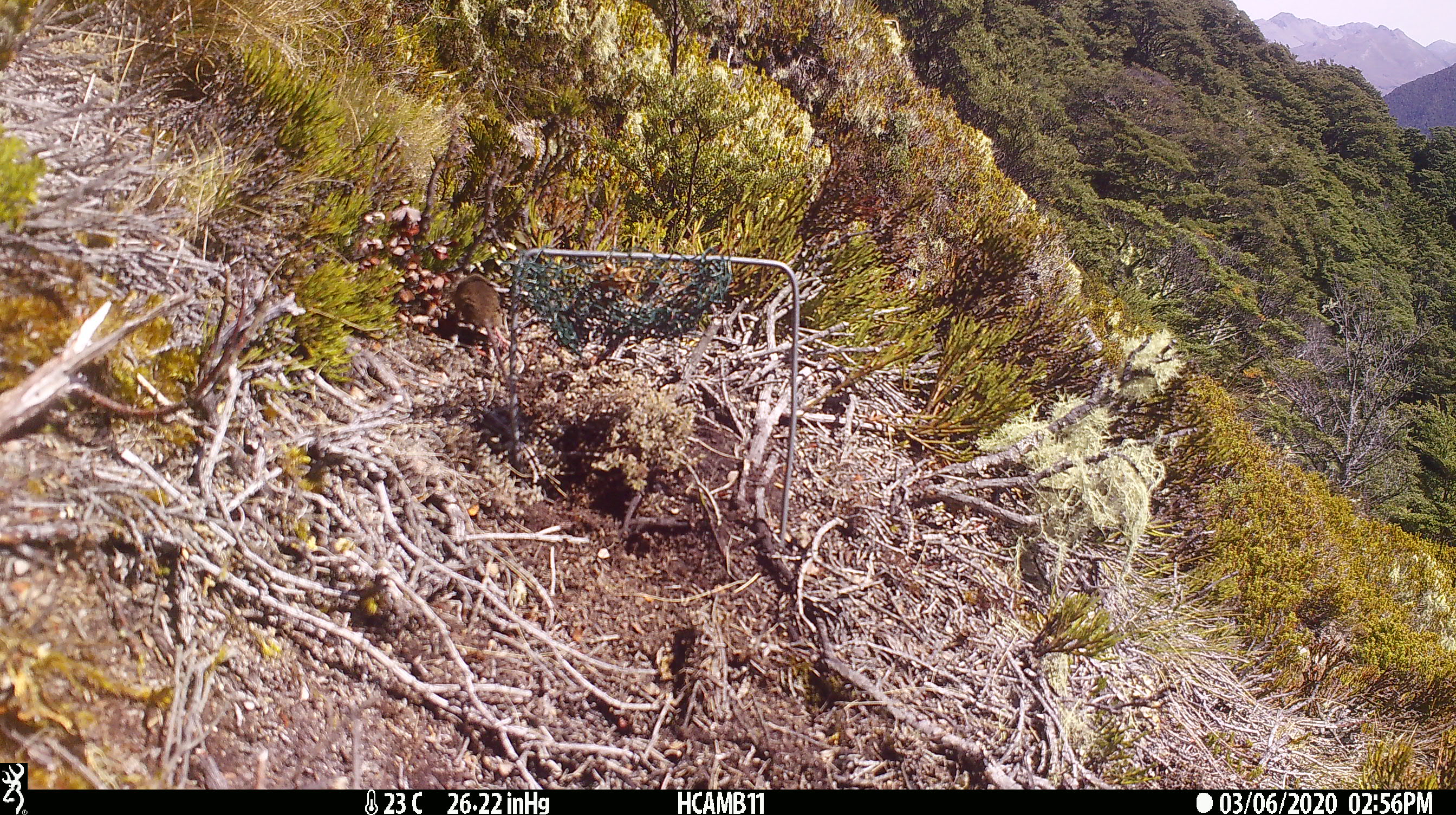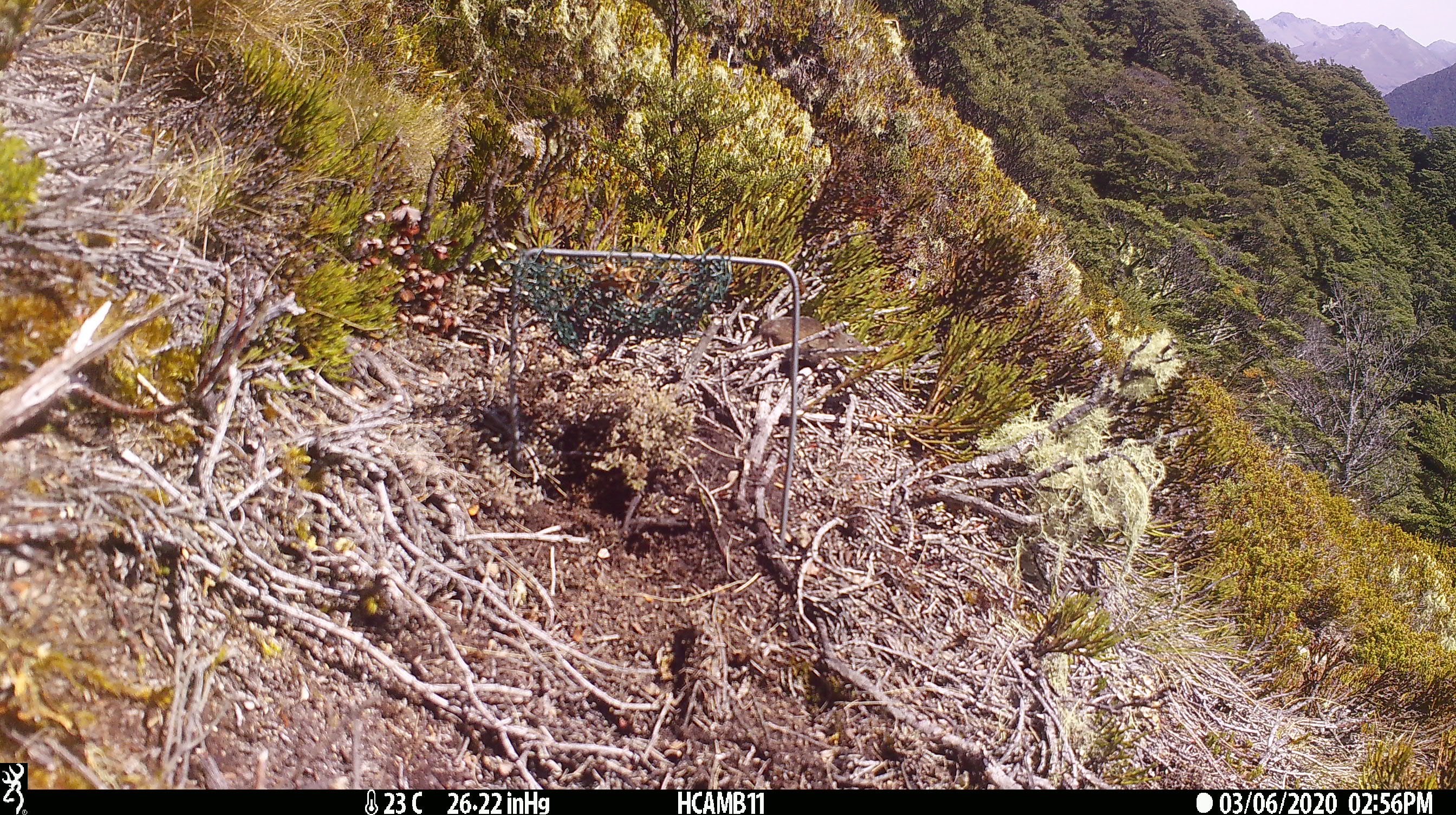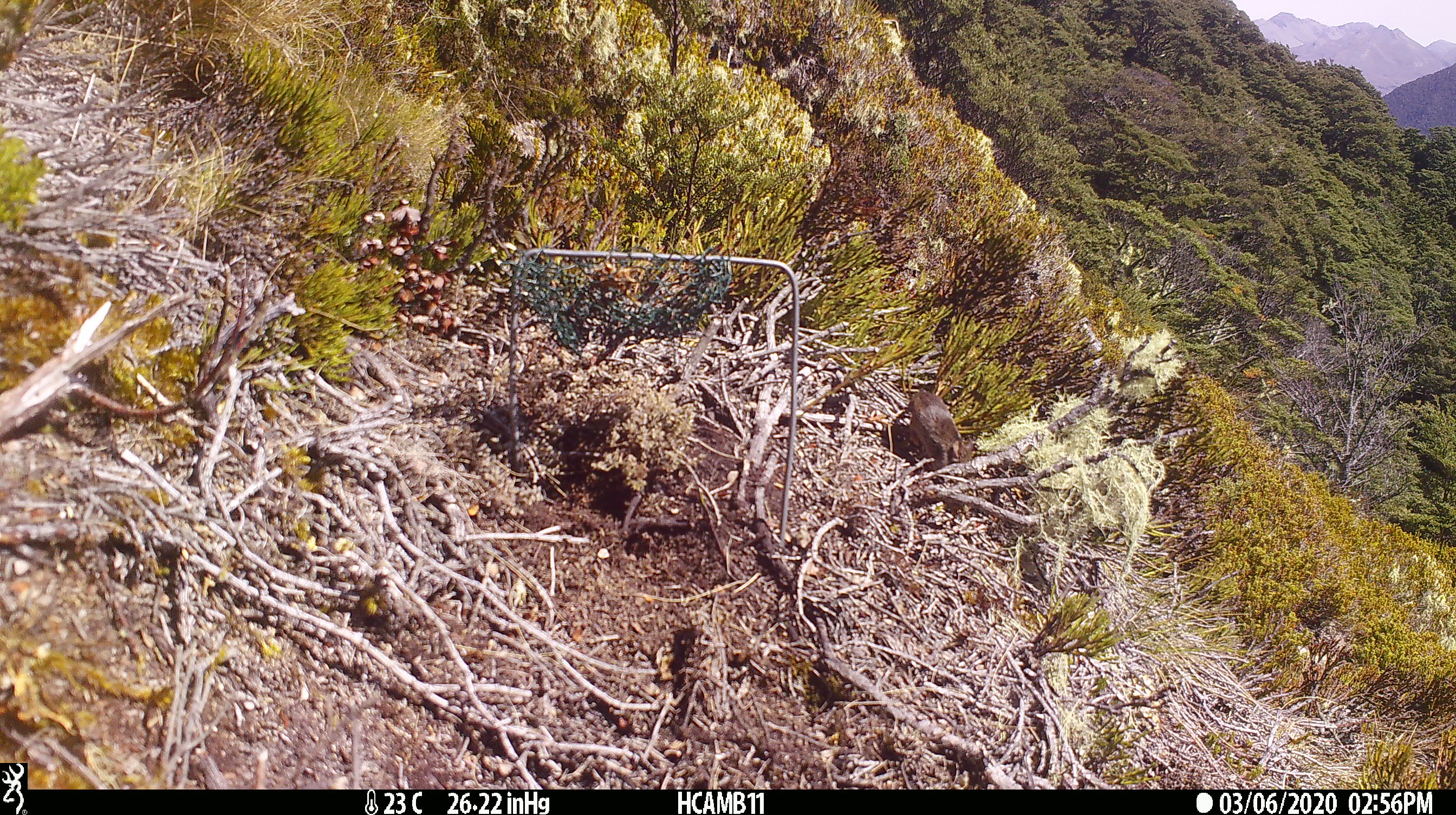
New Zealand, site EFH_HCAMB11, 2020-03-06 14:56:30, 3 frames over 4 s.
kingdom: Animalia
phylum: Chordata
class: Mammalia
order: Rodentia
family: Muridae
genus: Mus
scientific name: Mus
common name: mouse